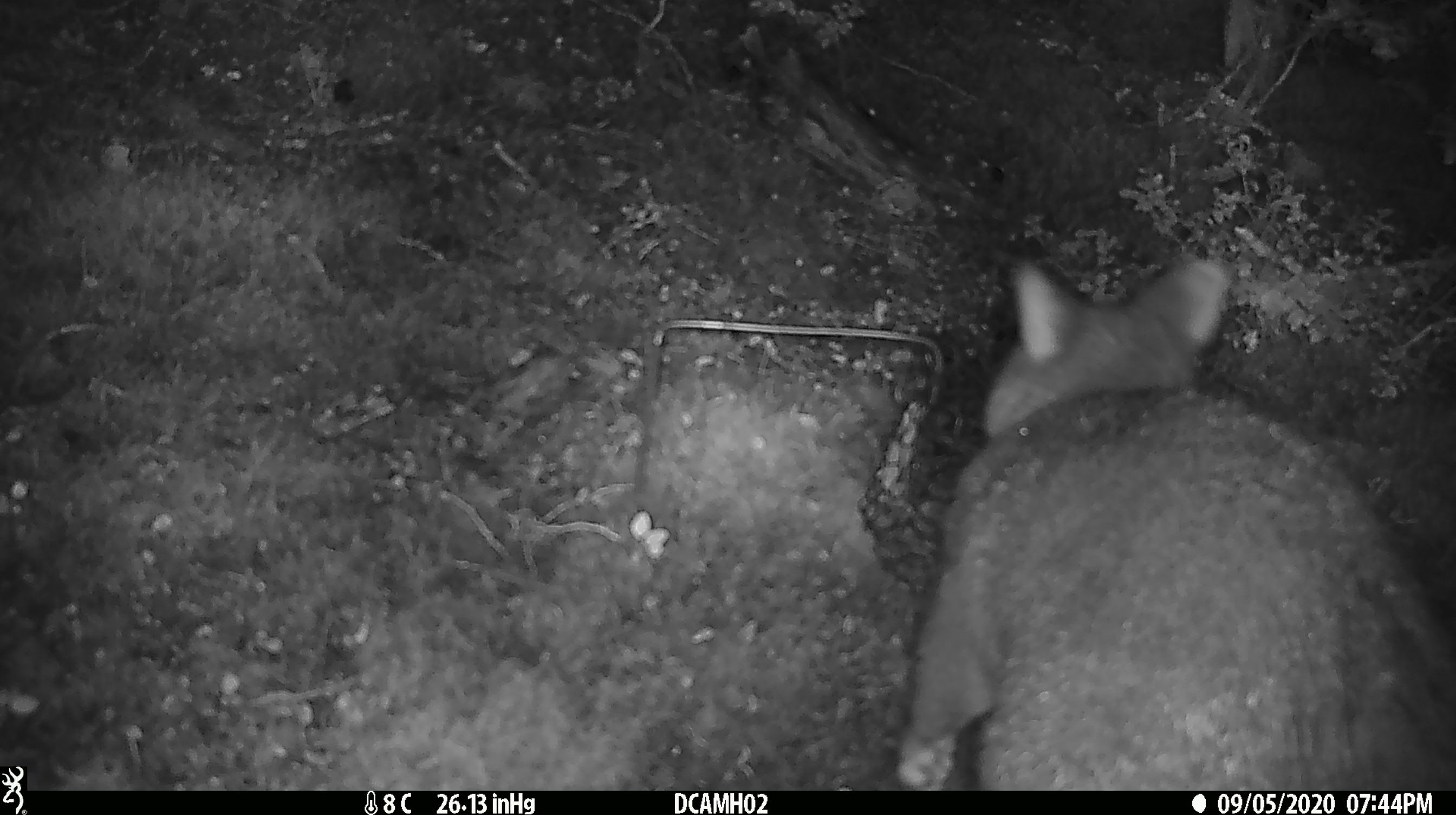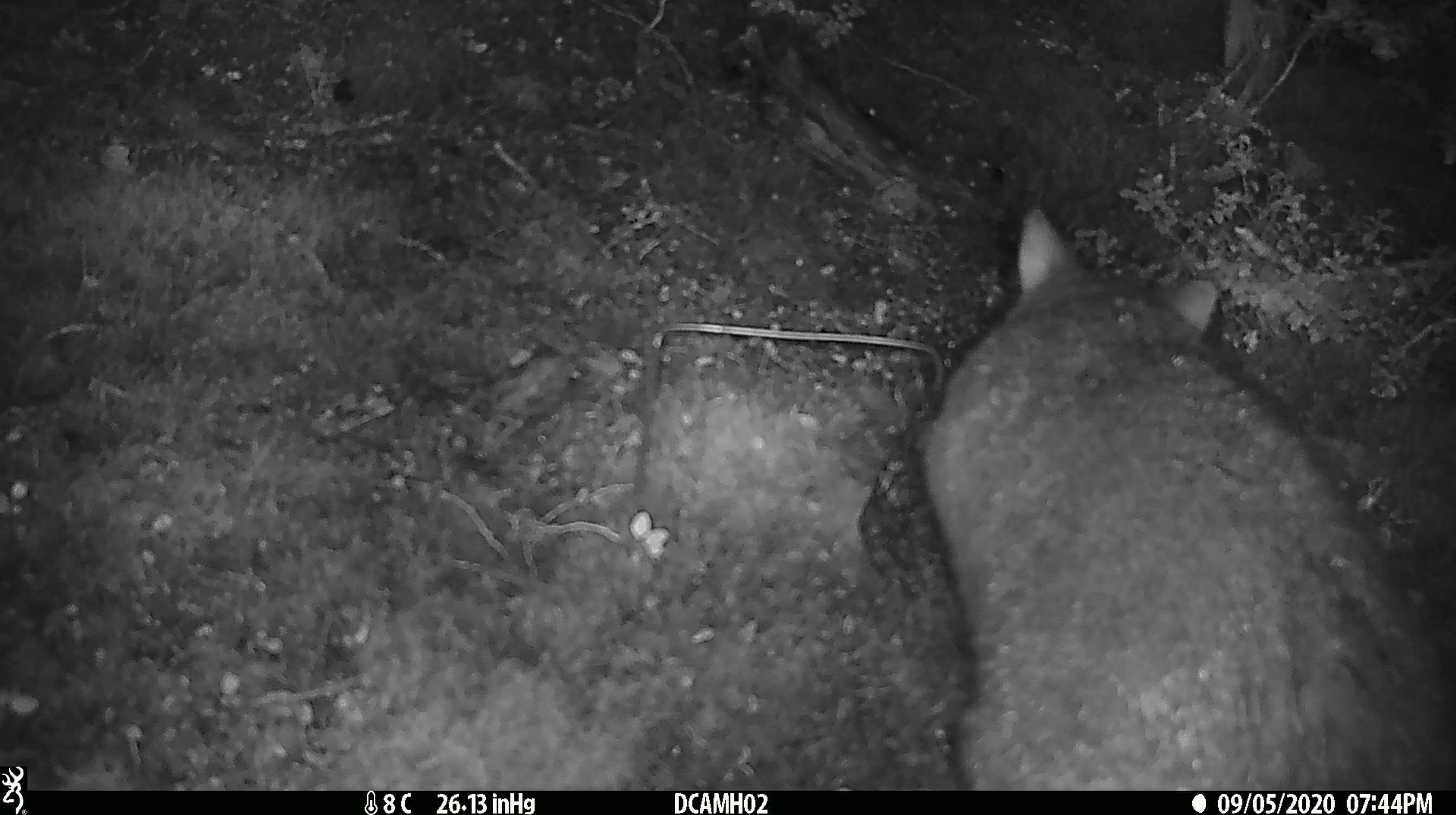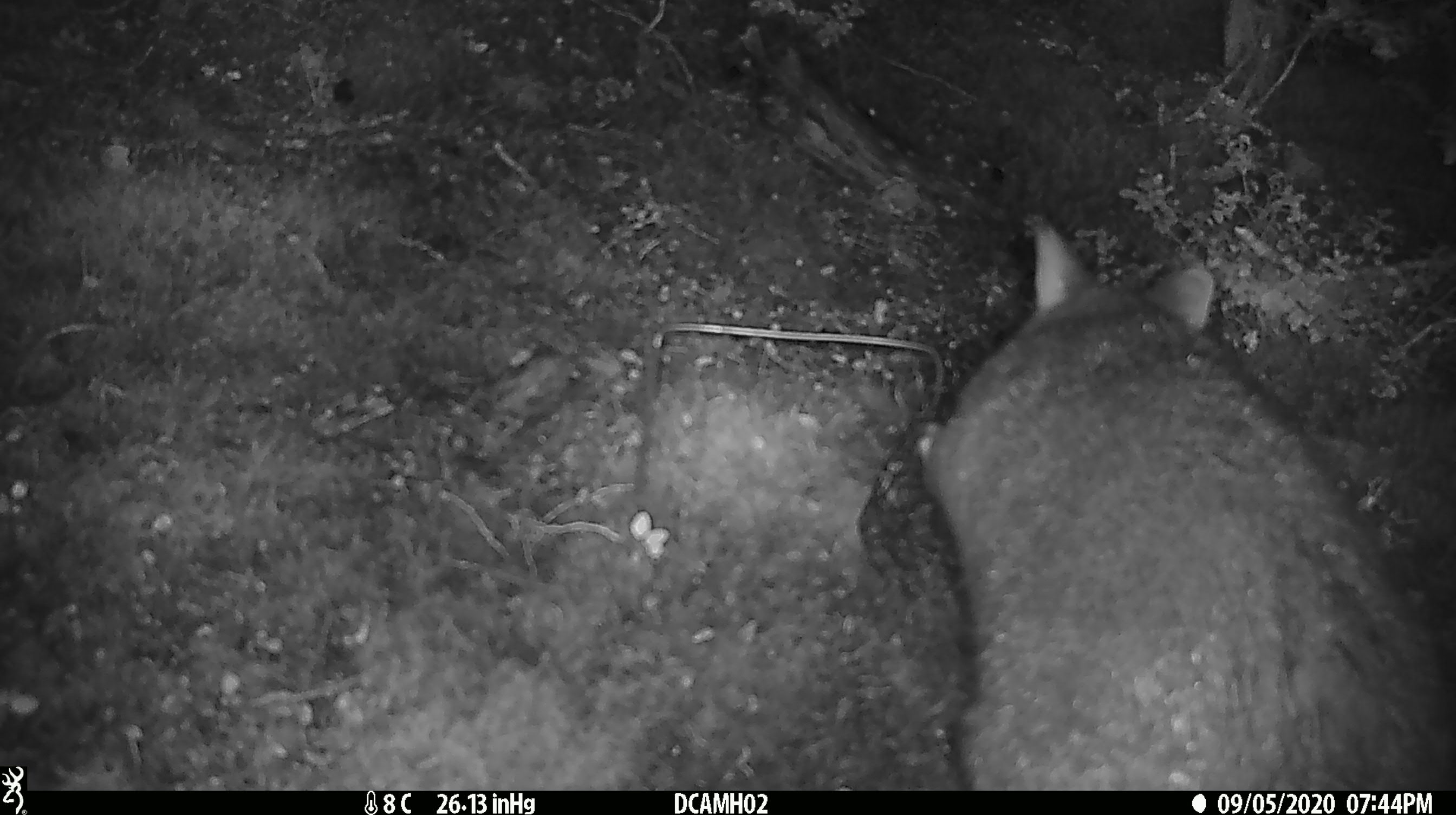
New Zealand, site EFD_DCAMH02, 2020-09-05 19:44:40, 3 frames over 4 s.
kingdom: Animalia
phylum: Chordata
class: Mammalia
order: Diprotodontia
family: Phalangeridae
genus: Trichosurus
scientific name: Trichosurus vulpecula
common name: common brushtail possum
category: possum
Possum (common brushtail possum) (Trichosurus vulpecula).